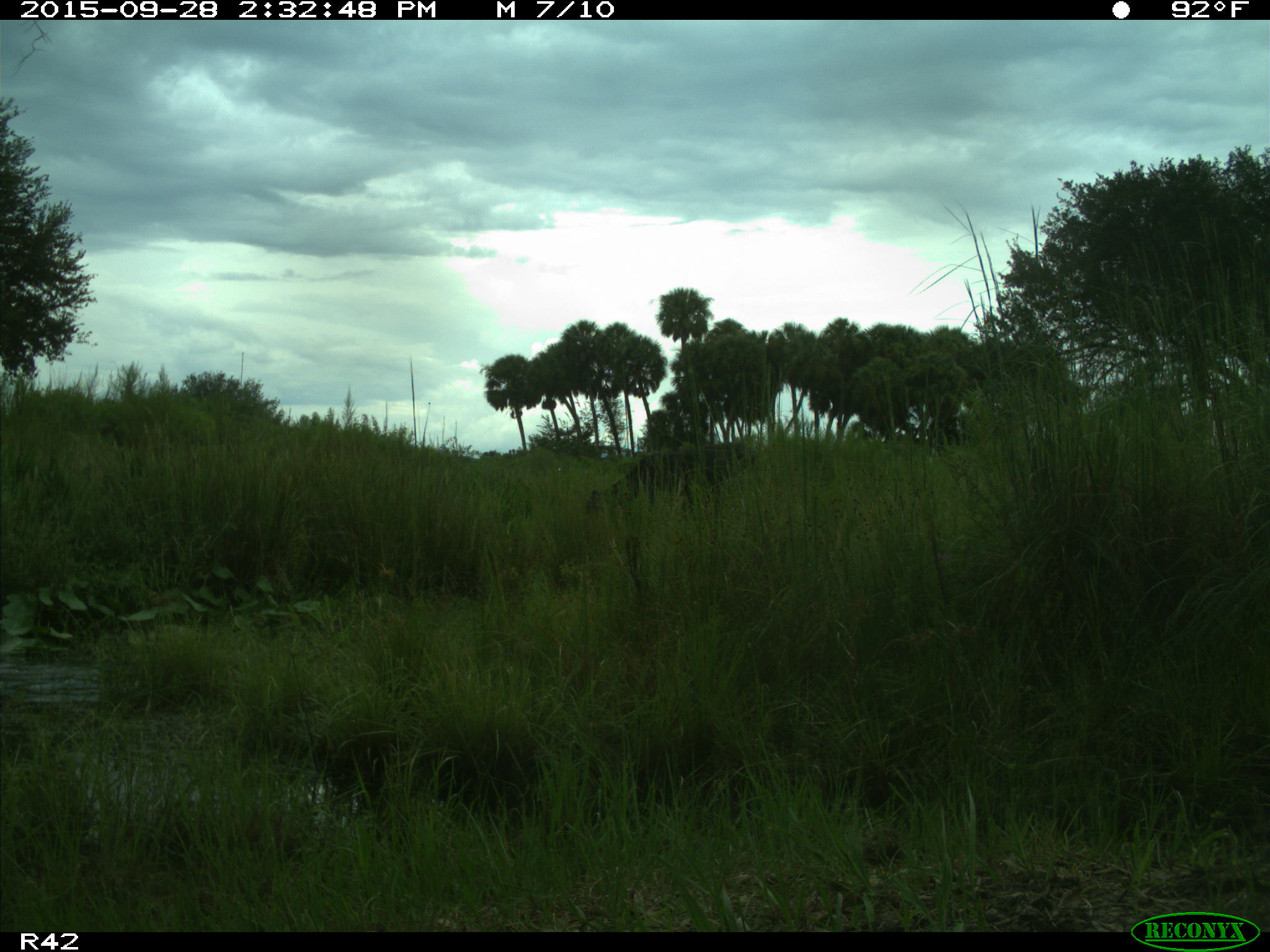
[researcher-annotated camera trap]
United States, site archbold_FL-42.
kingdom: Animalia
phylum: Chordata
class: Mammalia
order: Artiodactyla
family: Bovidae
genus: Bos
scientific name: Bos taurus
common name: domestic cow